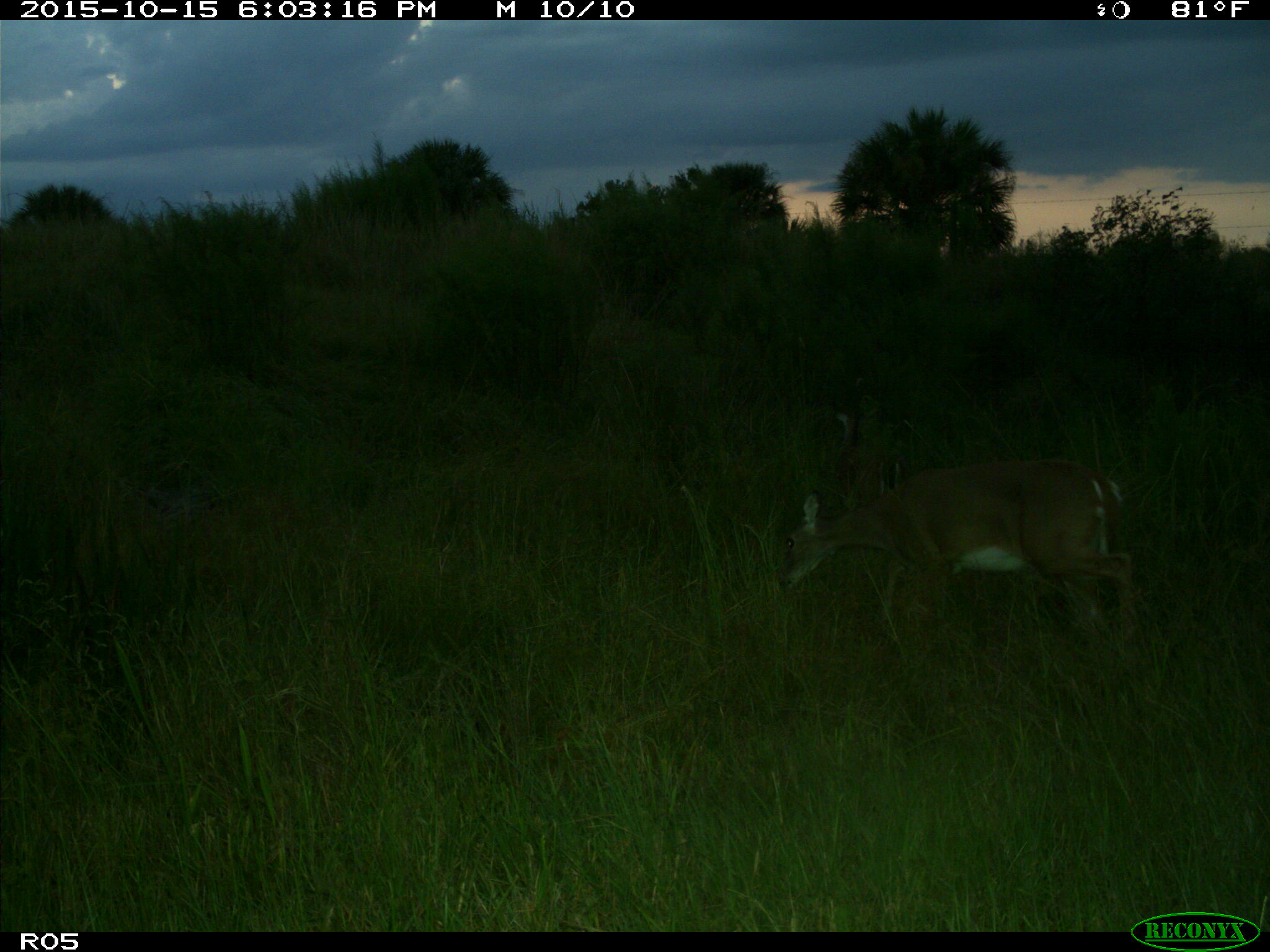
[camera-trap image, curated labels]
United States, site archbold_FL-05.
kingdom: Animalia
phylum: Chordata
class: Mammalia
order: Artiodactyla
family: Cervidae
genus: Odocoileus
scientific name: Odocoileus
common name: deer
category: unidentified deer